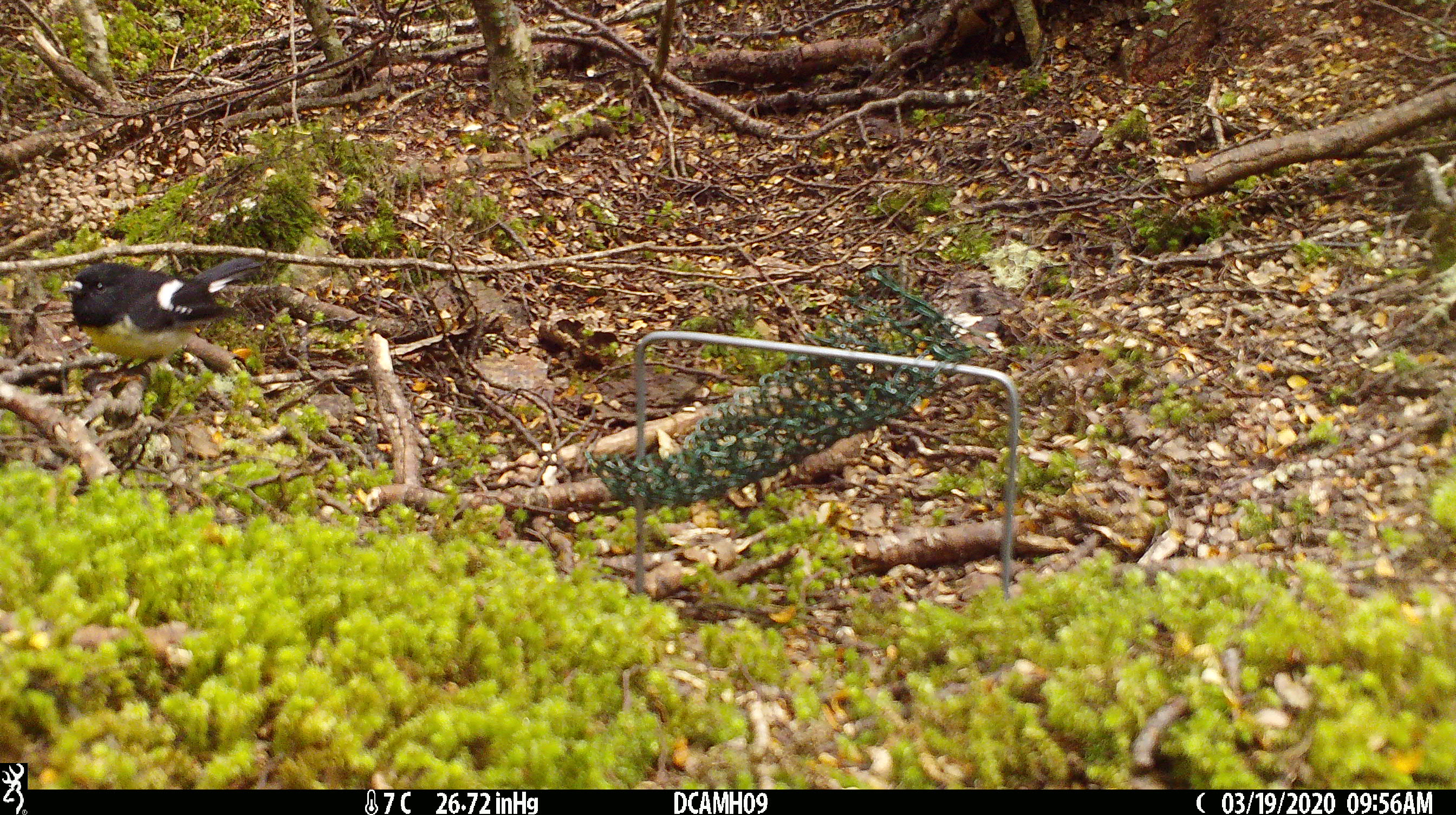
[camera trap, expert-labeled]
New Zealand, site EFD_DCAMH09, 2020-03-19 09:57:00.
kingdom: Animalia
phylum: Chordata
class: Aves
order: Passeriformes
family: Petroicidae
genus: Petroica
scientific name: Petroica macrocephala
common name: tomtit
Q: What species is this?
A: Tomtit (Petroica macrocephala).